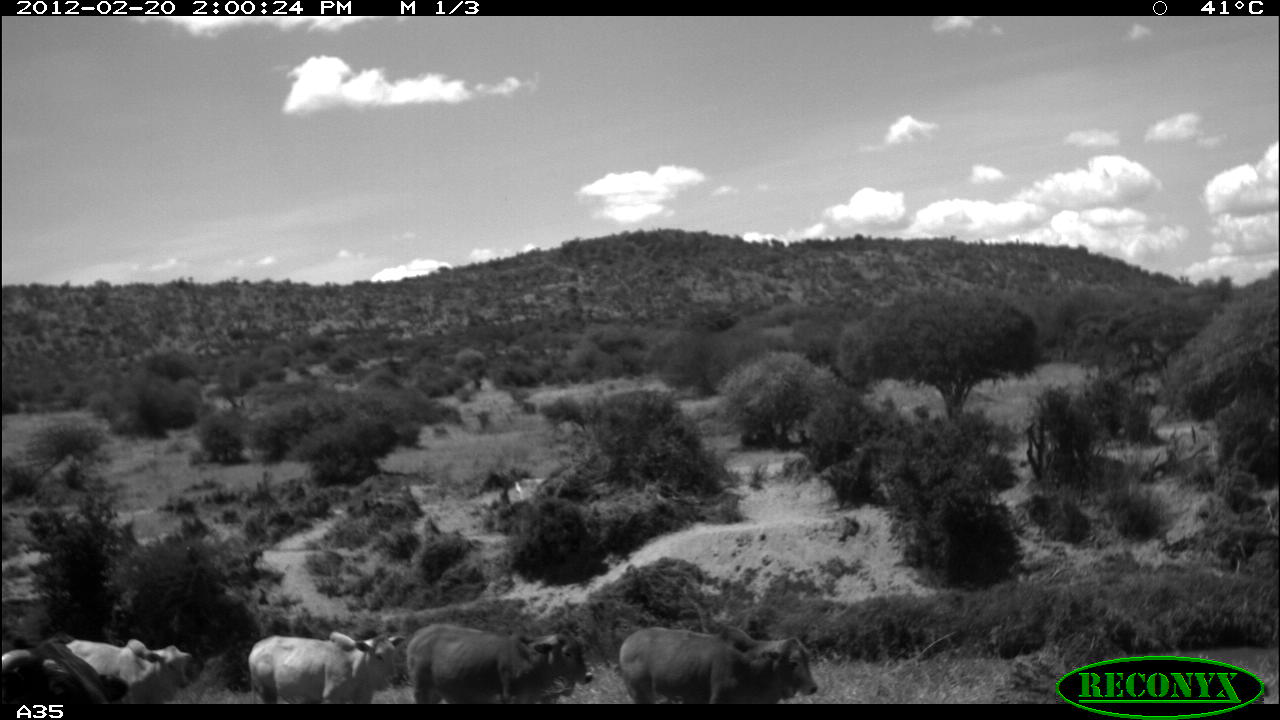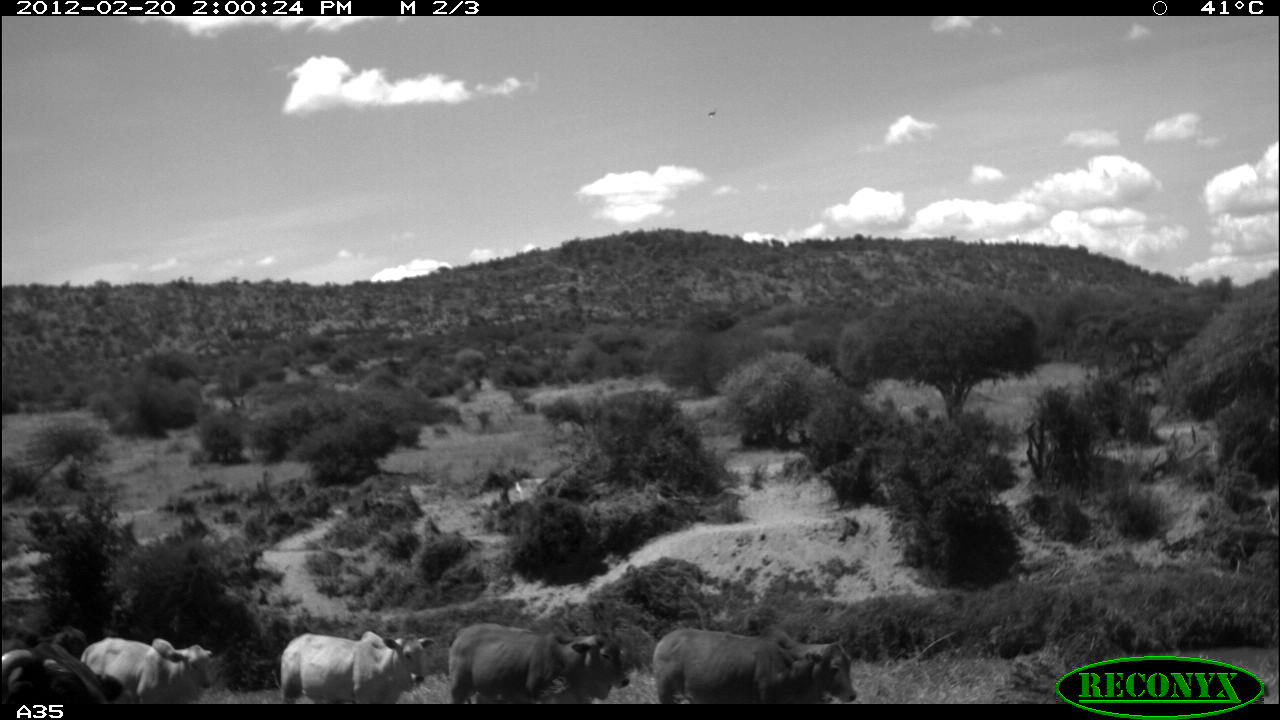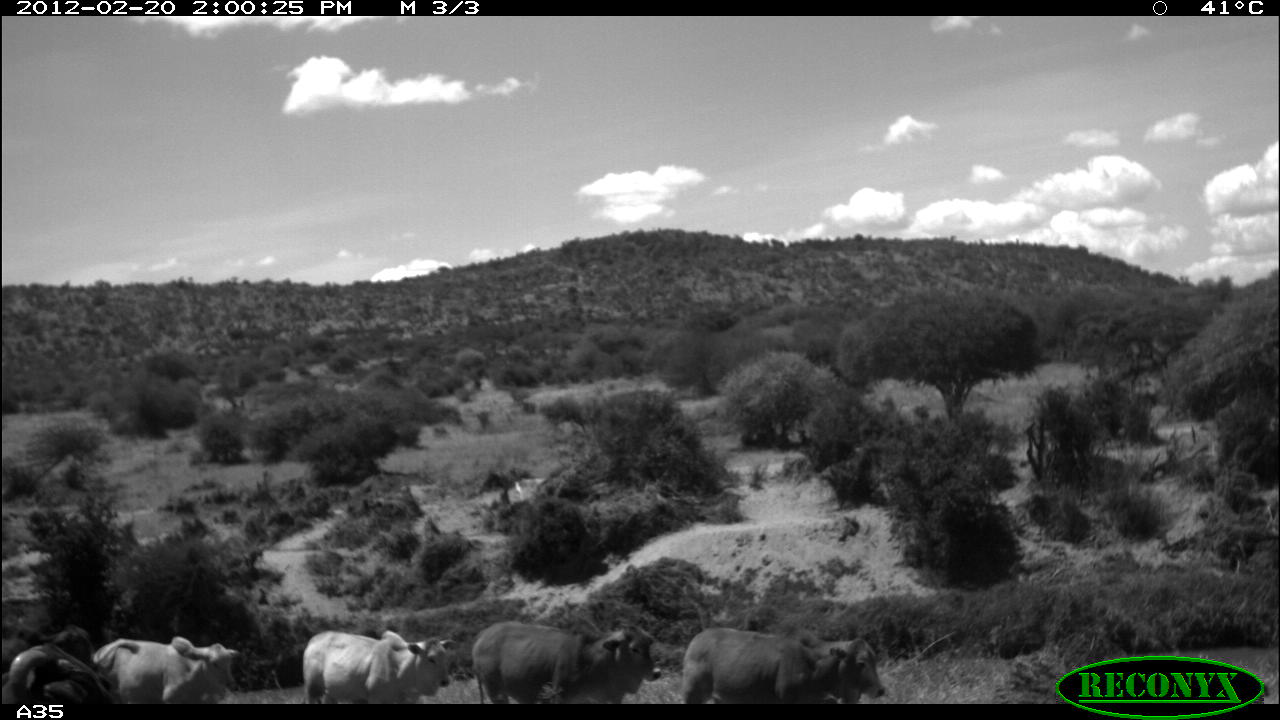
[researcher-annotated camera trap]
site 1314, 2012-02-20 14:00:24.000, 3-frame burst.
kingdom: Animalia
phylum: Chordata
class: Mammalia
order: Artiodactyla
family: Bovidae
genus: Bos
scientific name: Bos taurus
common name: domestic cattle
Bos taurus (domestic cattle), count 5.